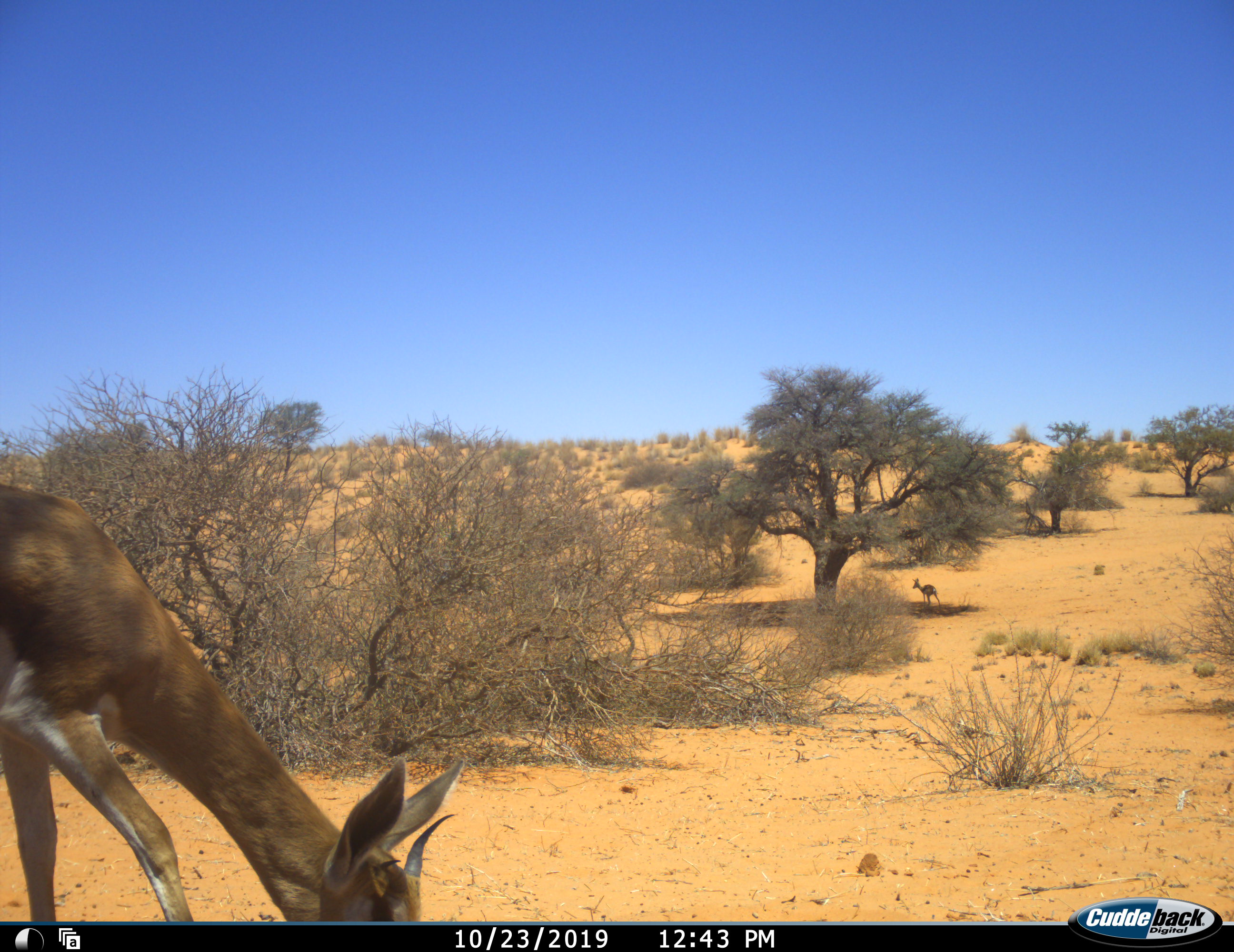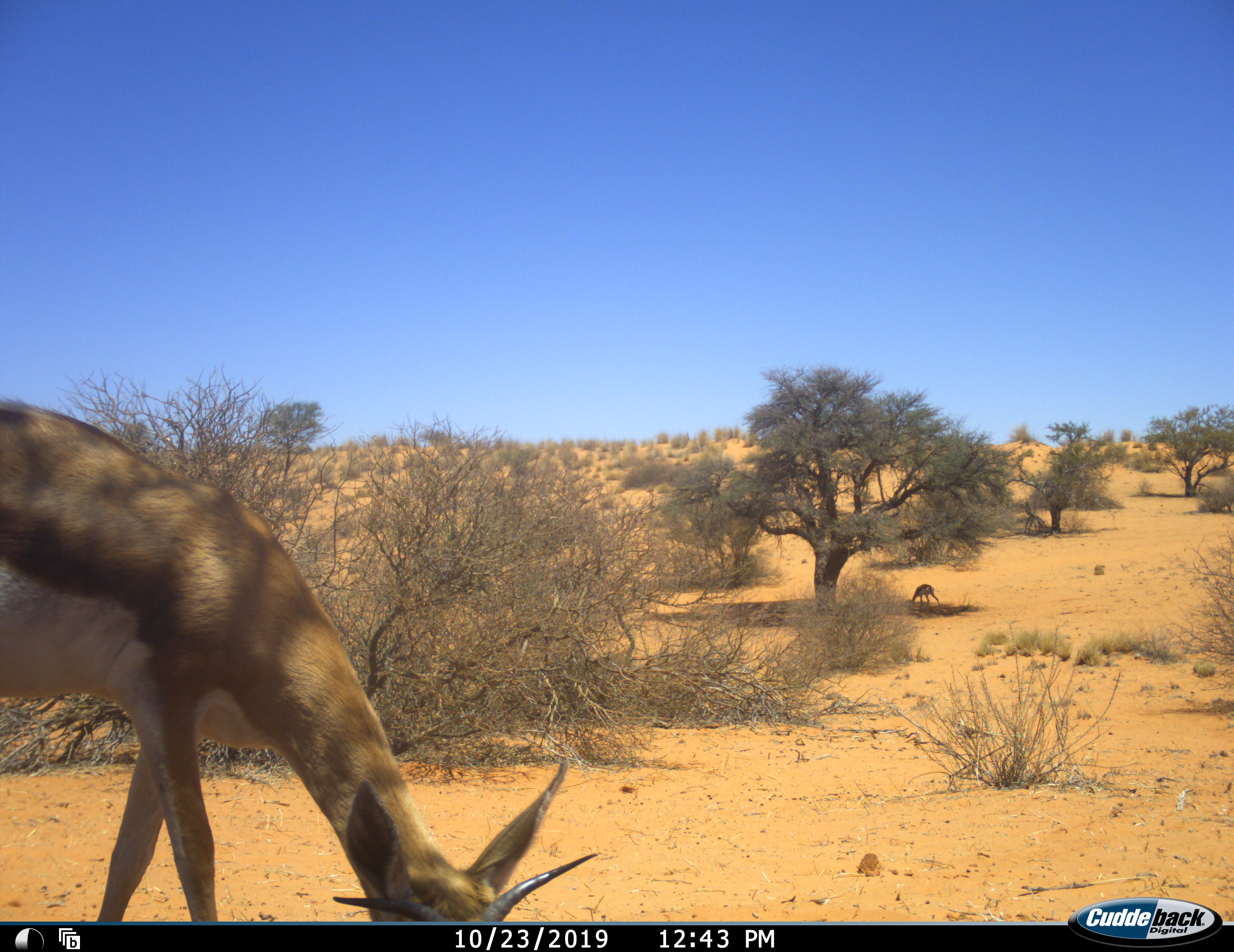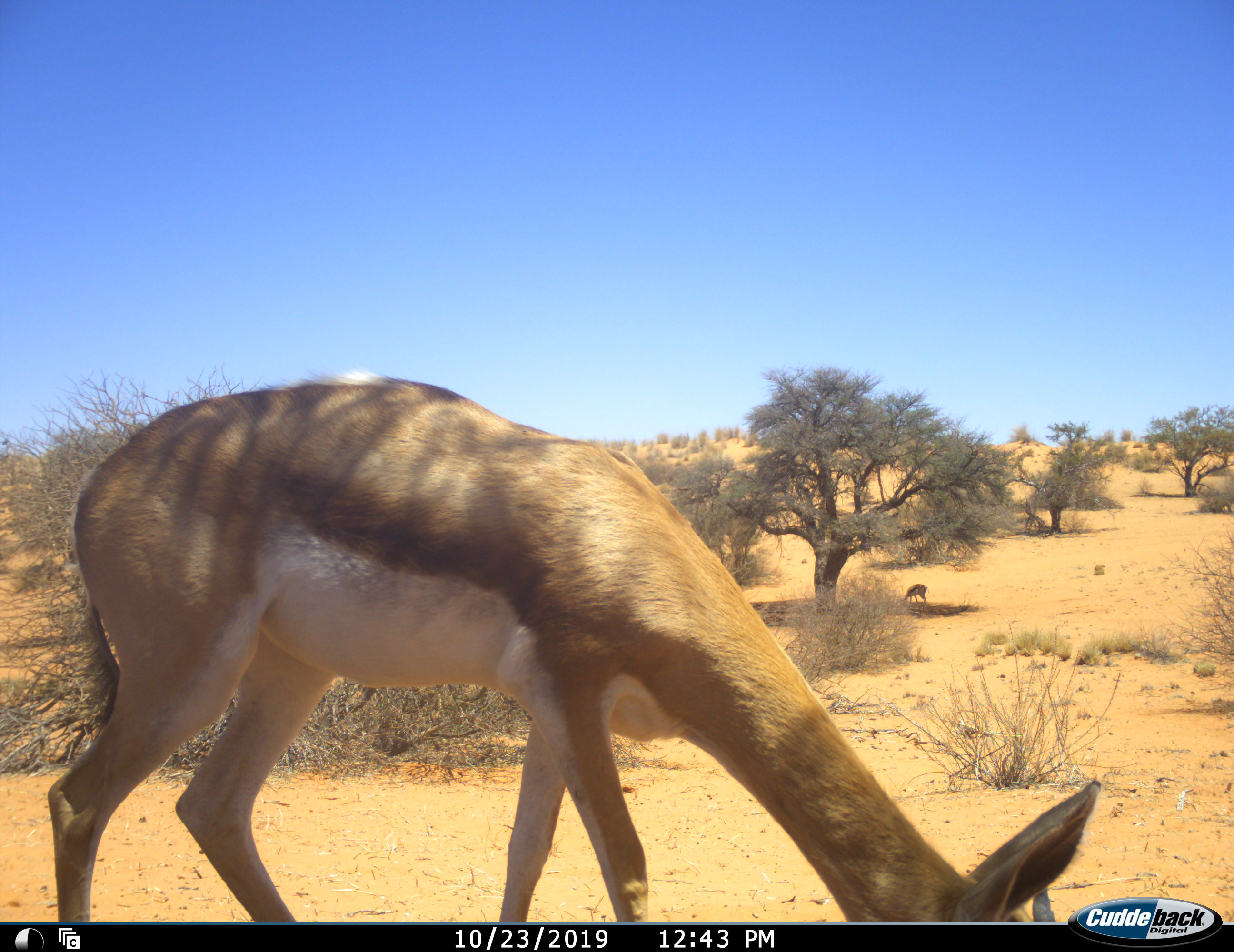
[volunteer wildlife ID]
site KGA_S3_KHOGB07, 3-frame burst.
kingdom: Animalia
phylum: Chordata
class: Mammalia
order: Artiodactyla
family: Bovidae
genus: Antidorcas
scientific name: Antidorcas marsupialis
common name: springbok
Springbok (Antidorcas marsupialis), count 2. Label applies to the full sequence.